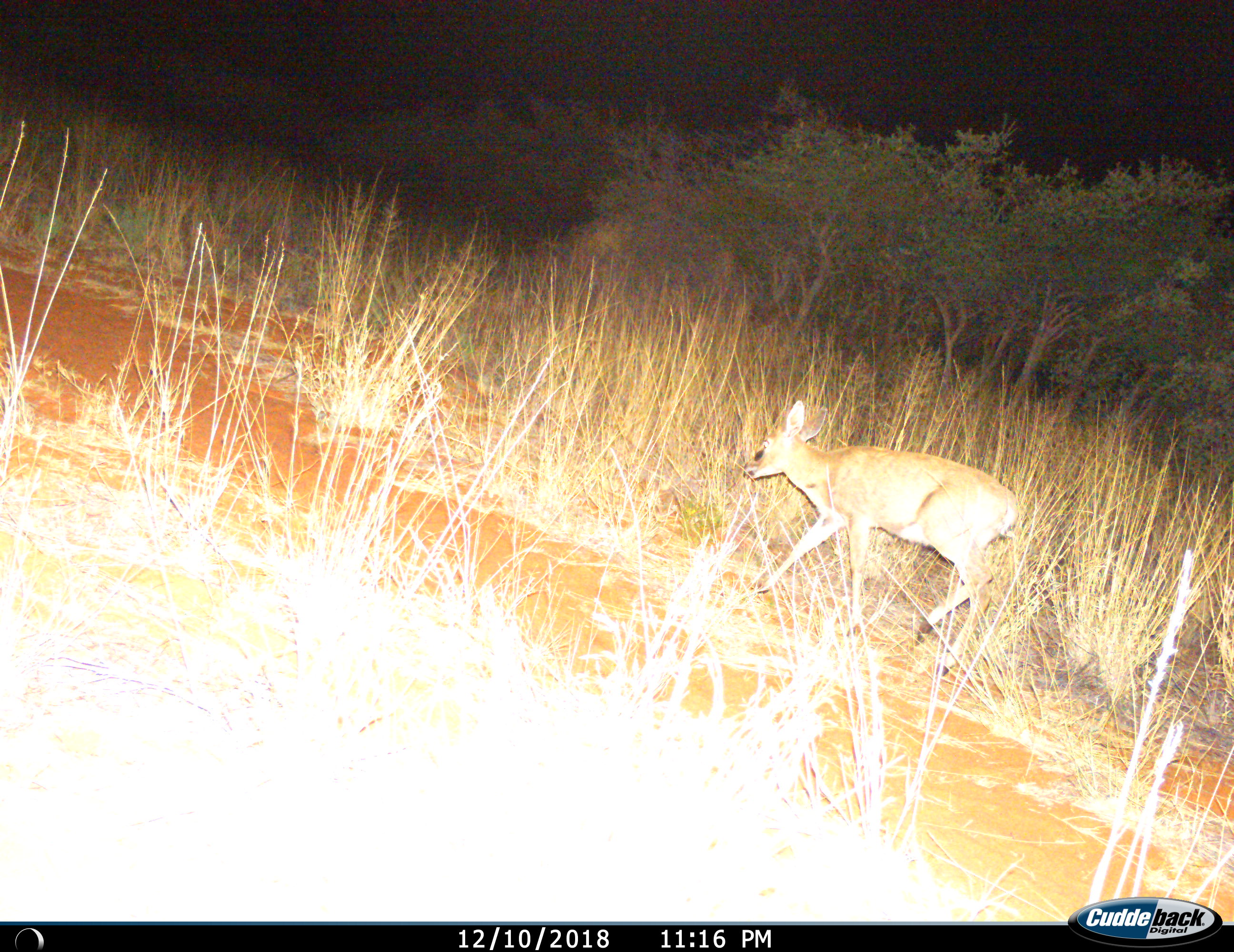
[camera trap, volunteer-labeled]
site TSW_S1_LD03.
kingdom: Animalia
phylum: Chordata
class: Mammalia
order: Artiodactyla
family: Bovidae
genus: Raphicerus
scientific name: Raphicerus campestris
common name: steenbok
Steenbok (Raphicerus campestris), count 1. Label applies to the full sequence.